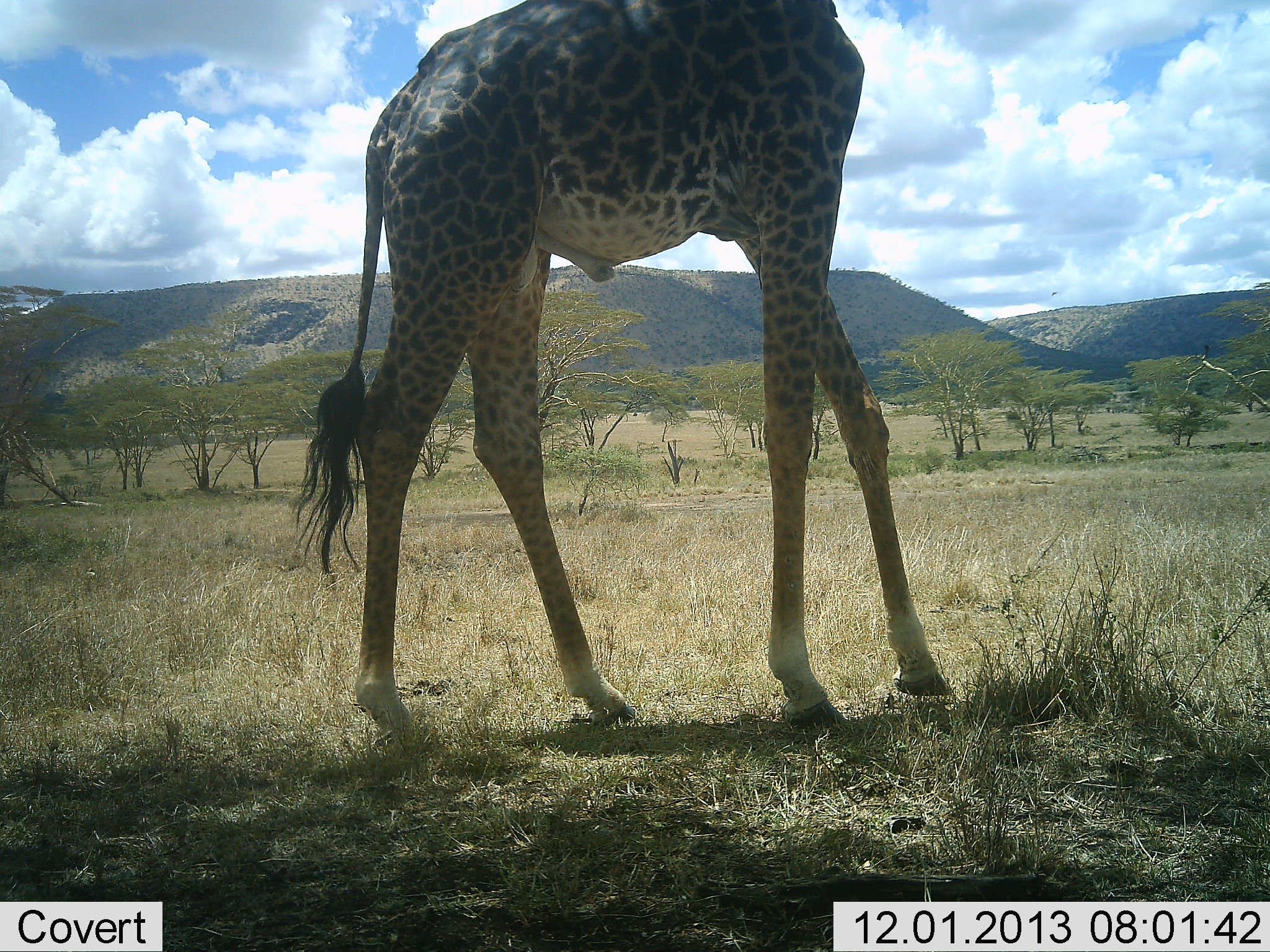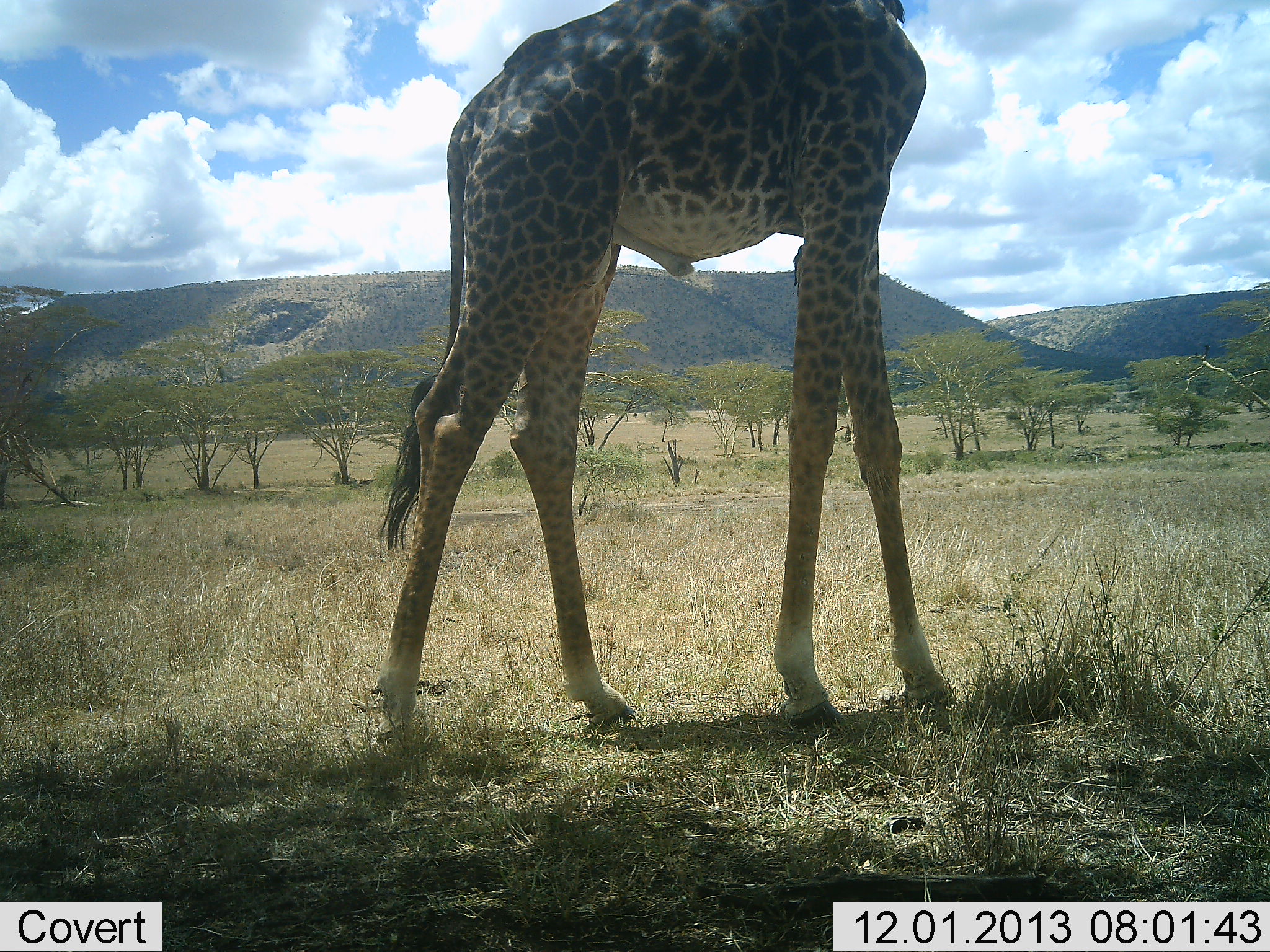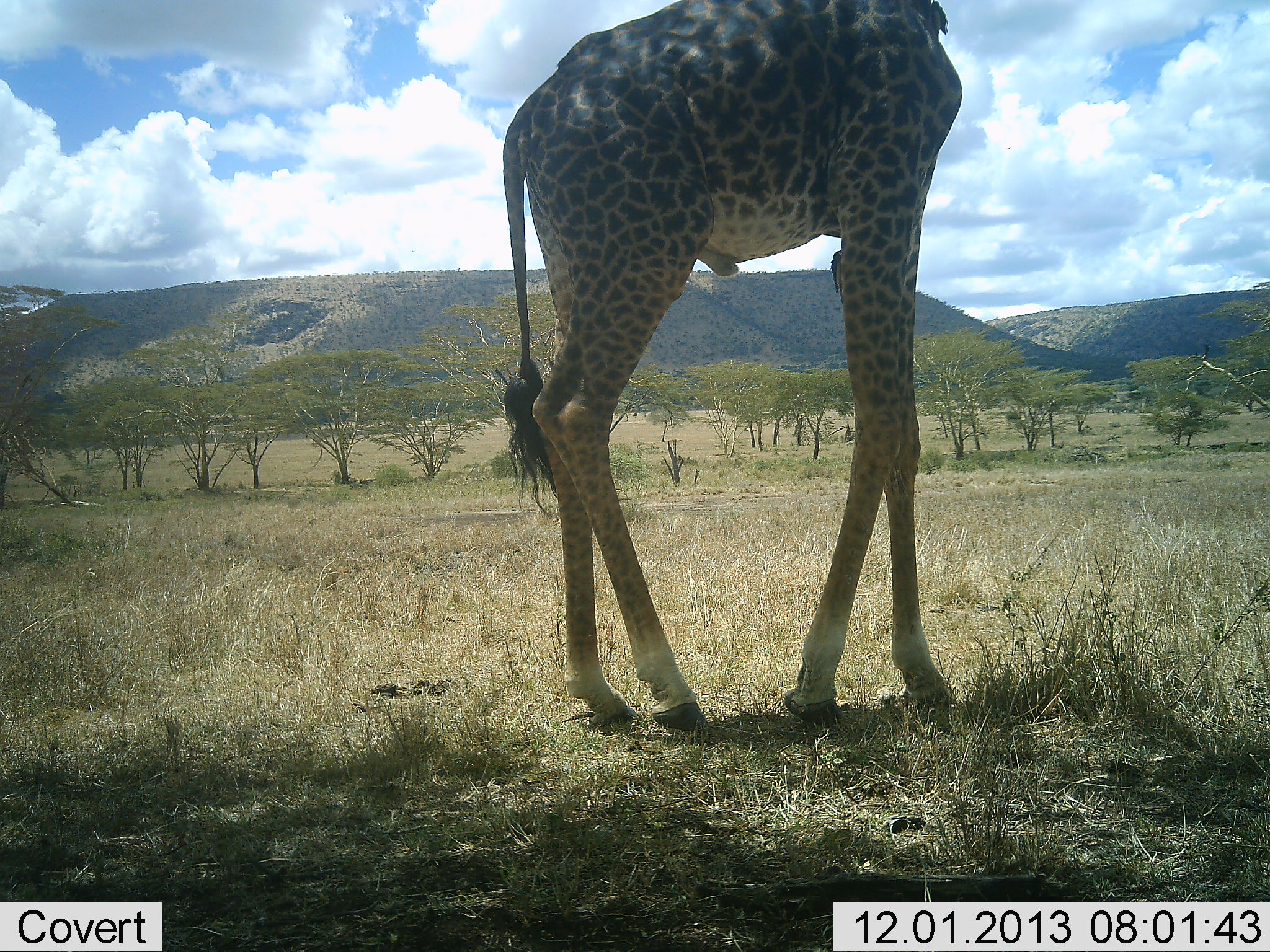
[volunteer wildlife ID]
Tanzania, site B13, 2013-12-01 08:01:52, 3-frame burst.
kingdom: Animalia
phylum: Chordata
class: Mammalia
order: Artiodactyla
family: Giraffidae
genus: Giraffa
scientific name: Giraffa camelopardalis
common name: giraffe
Giraffe (Giraffa camelopardalis), count 1. Behavior (volunteer vote fractions): standing 9%, resting 0%, moving 91%, interacting 0%. Young present (vote fraction): 0%. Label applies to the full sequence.